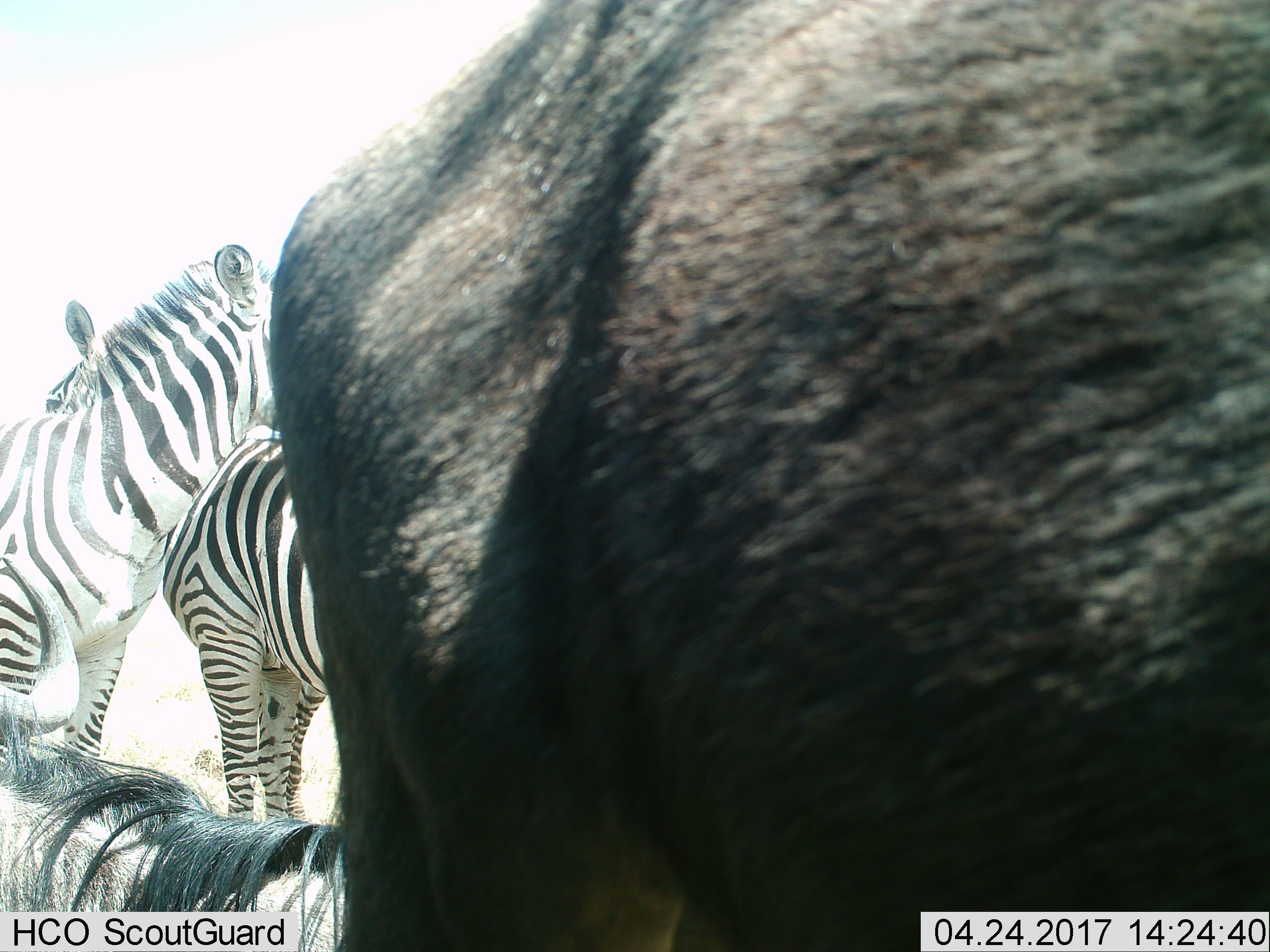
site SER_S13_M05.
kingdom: Animalia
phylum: Chordata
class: Mammalia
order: Artiodactyla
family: Bovidae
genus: Connochaetes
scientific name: Connochaetes taurinus taurinus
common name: blue wildebeest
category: wildebeestblue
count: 2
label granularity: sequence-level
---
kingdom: Animalia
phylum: Chordata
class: Mammalia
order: Perissodactyla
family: Equidae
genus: Equus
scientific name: Equus quagga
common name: plains zebra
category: zebraplains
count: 2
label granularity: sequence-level